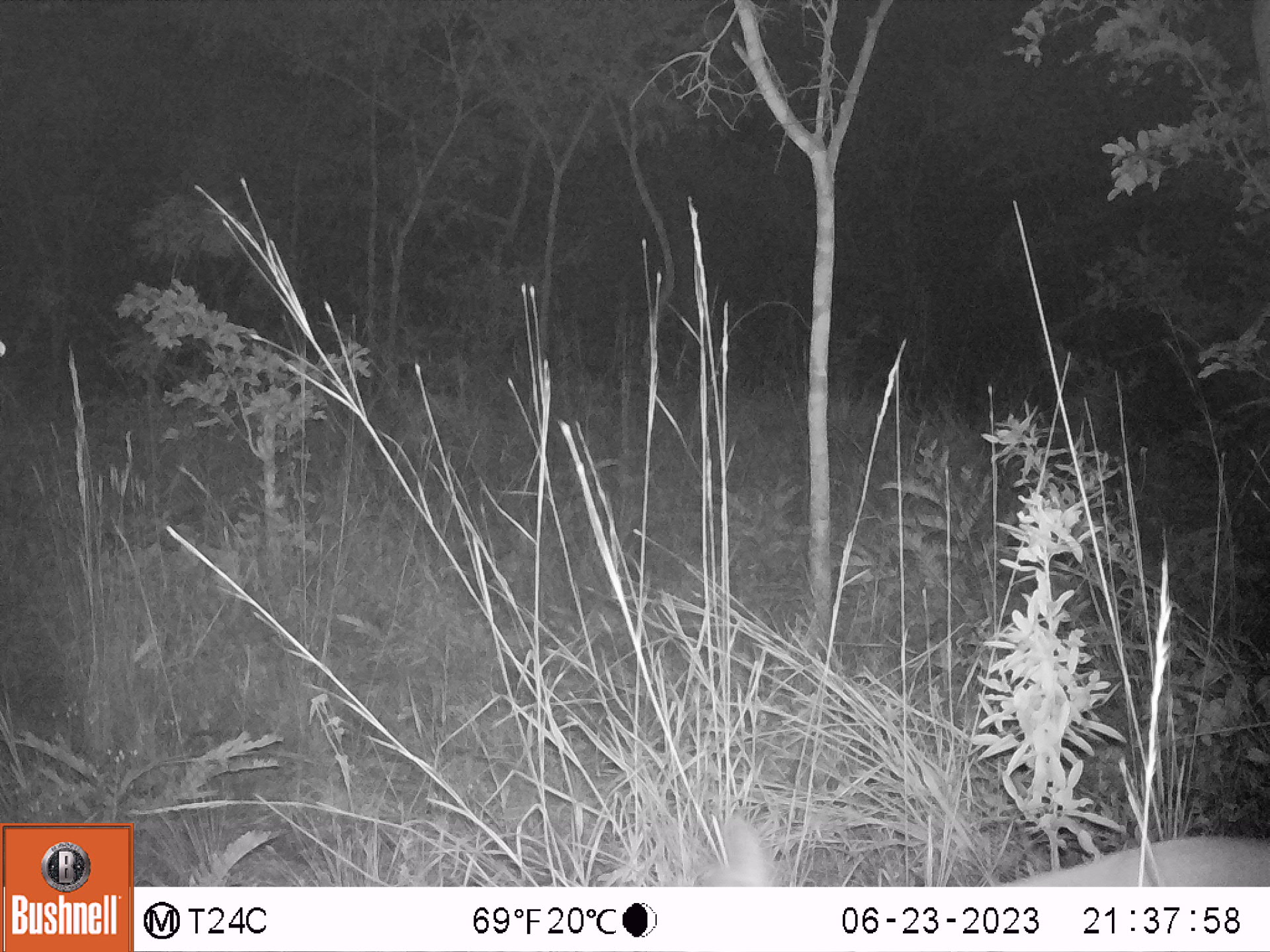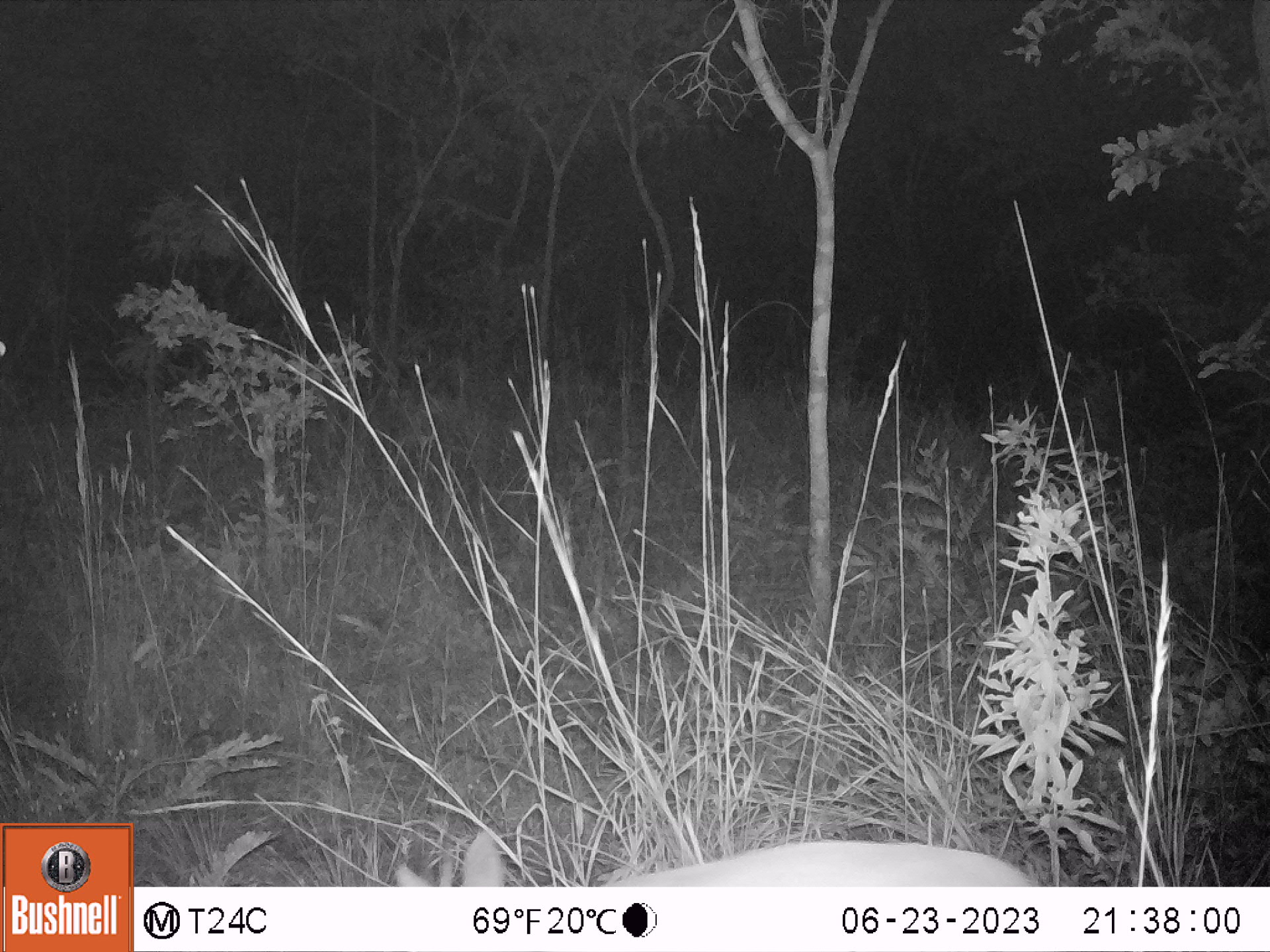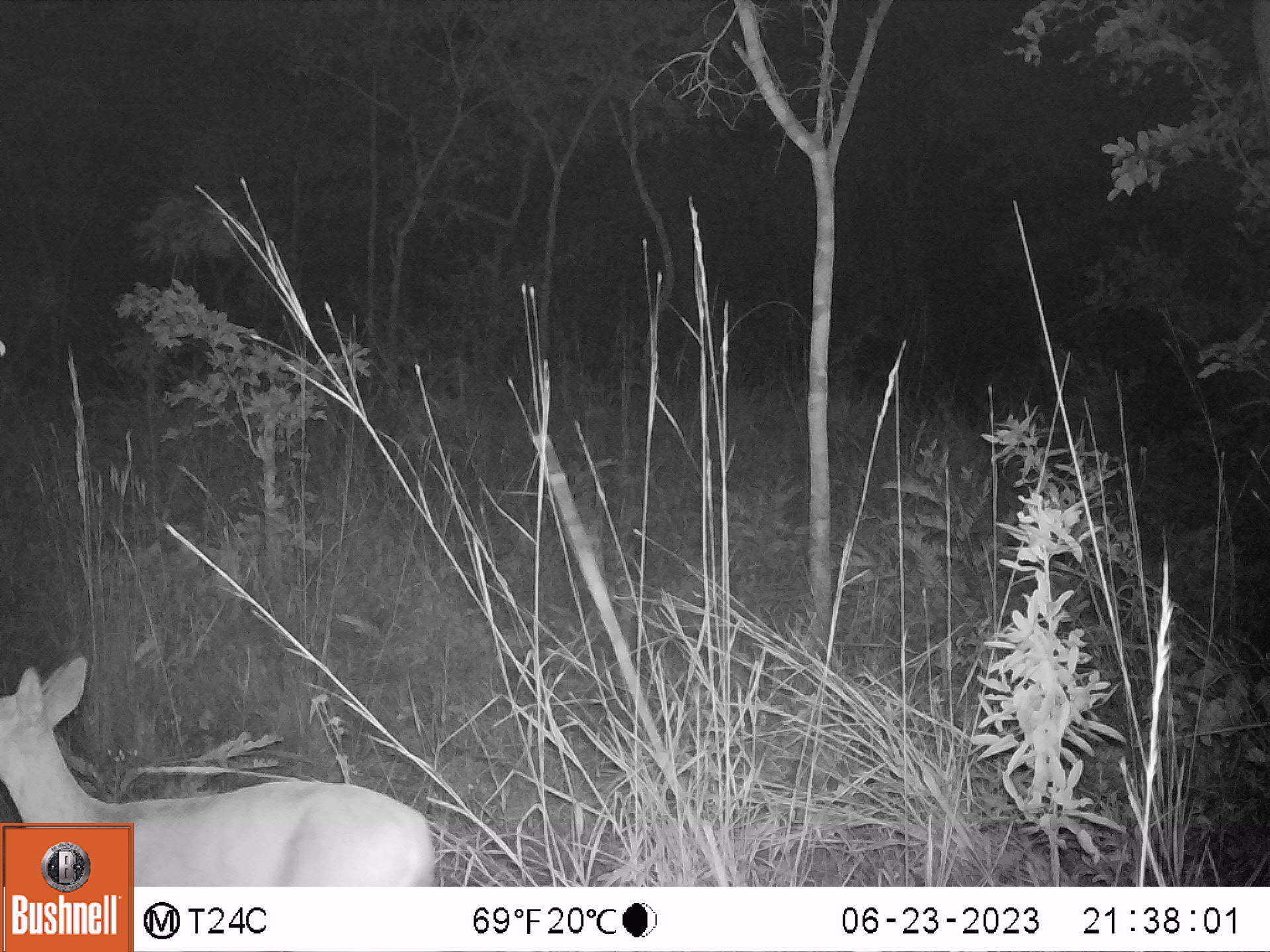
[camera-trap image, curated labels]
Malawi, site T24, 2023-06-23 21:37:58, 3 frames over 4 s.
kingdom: Animalia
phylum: Chordata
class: Mammalia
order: Artiodactyla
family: Bovidae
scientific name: Antilopinae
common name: small antelope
Small antelope (Antilopinae), count 1.